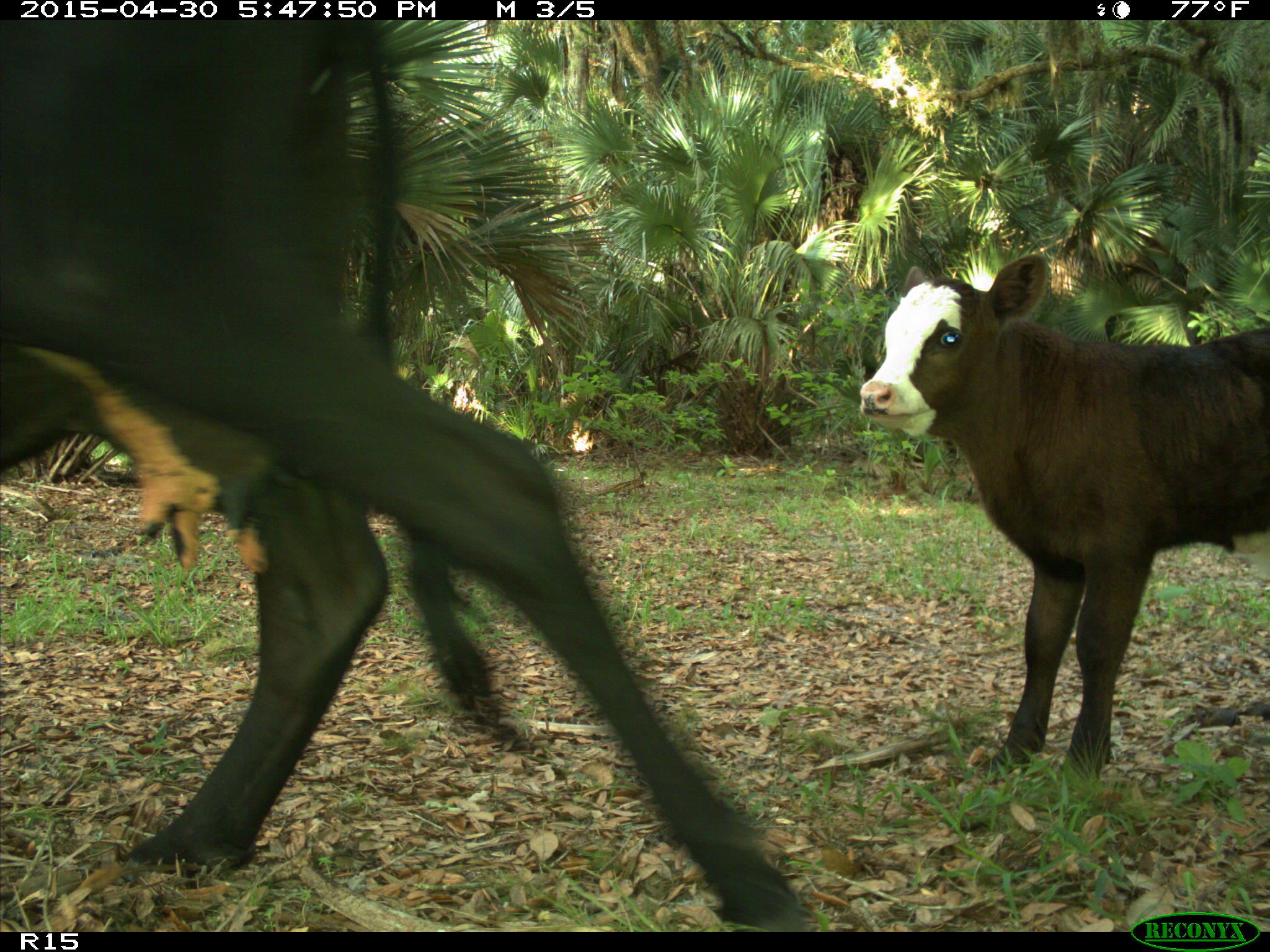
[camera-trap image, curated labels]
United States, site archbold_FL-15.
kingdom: Animalia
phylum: Chordata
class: Mammalia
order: Artiodactyla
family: Bovidae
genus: Bos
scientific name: Bos taurus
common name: domestic cow